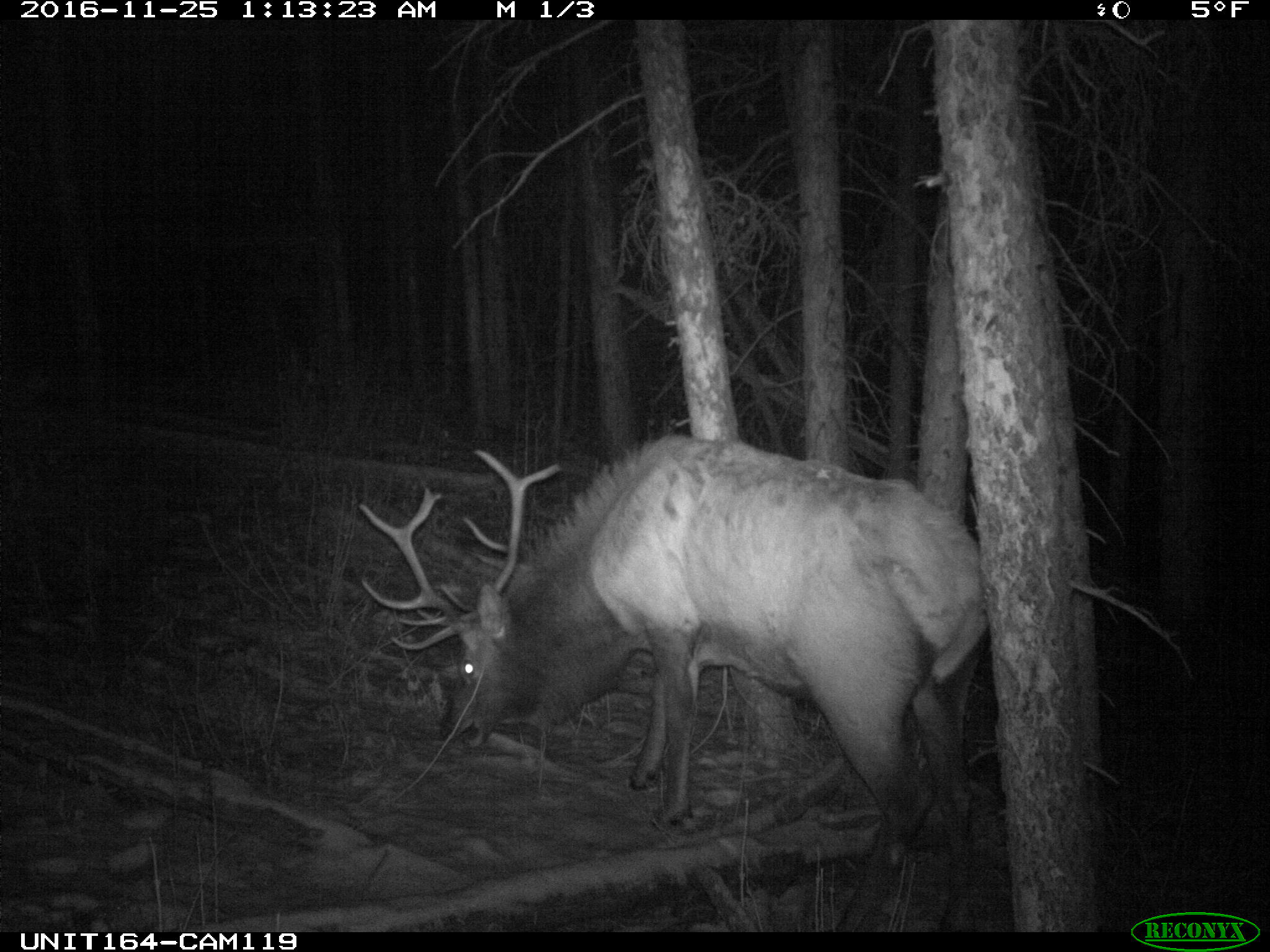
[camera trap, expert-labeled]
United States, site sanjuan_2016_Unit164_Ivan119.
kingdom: Animalia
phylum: Chordata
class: Mammalia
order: Artiodactyla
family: Cervidae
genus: Cervus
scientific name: Cervus elaphus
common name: red deer